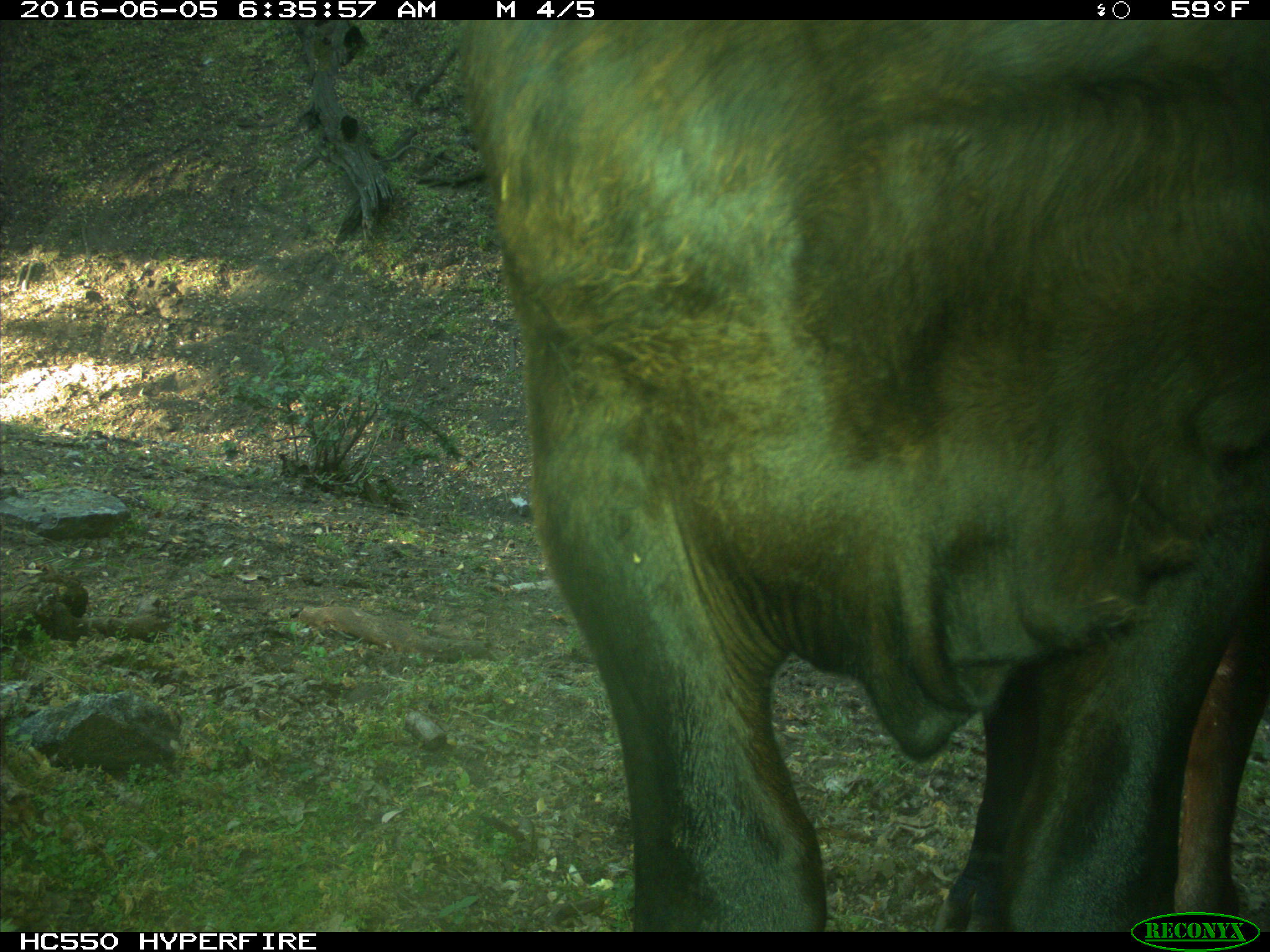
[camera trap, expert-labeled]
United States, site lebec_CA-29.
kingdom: Animalia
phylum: Chordata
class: Mammalia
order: Artiodactyla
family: Bovidae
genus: Bos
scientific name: Bos taurus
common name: domestic cow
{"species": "Bos taurus (domestic cow)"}